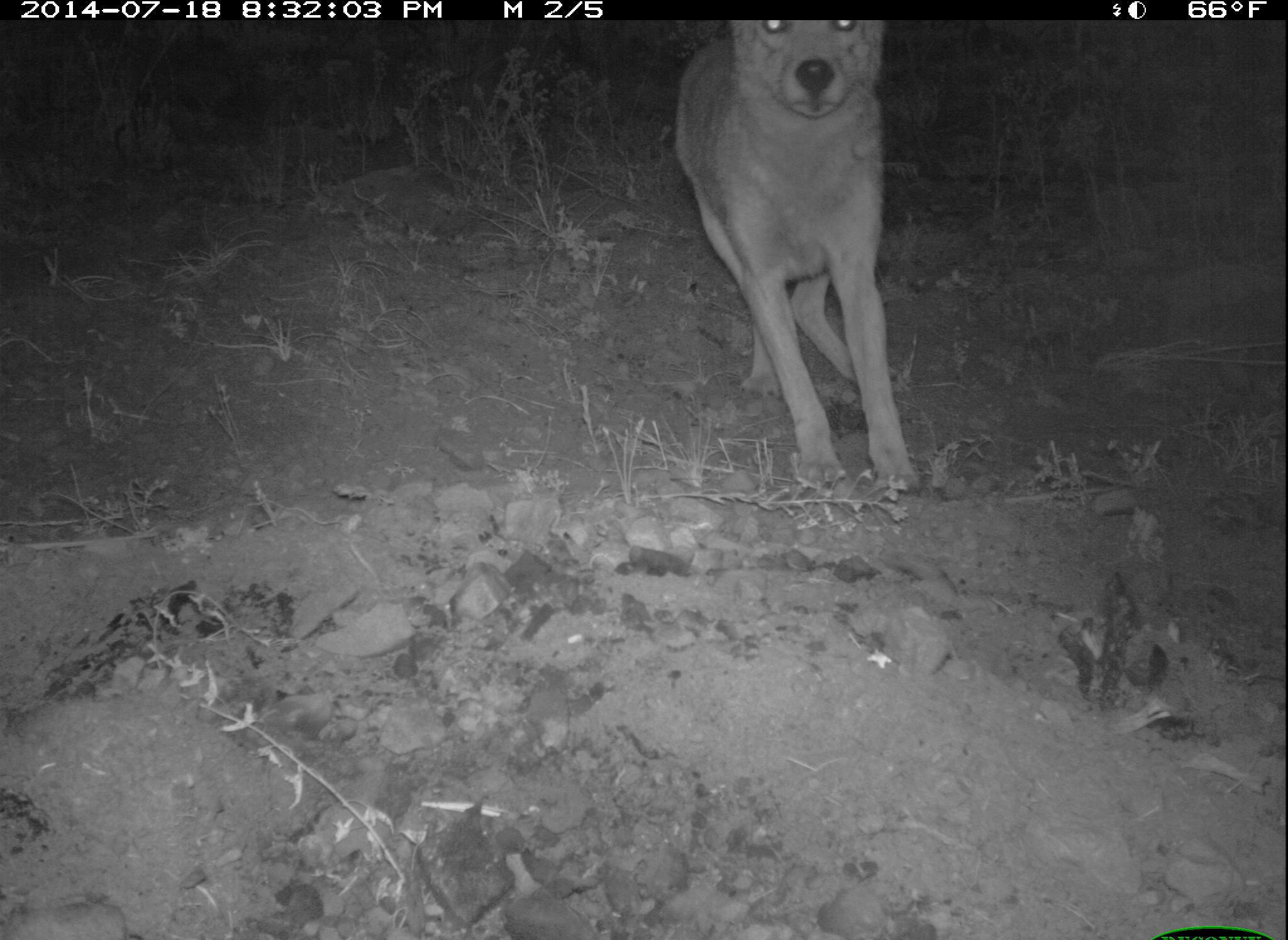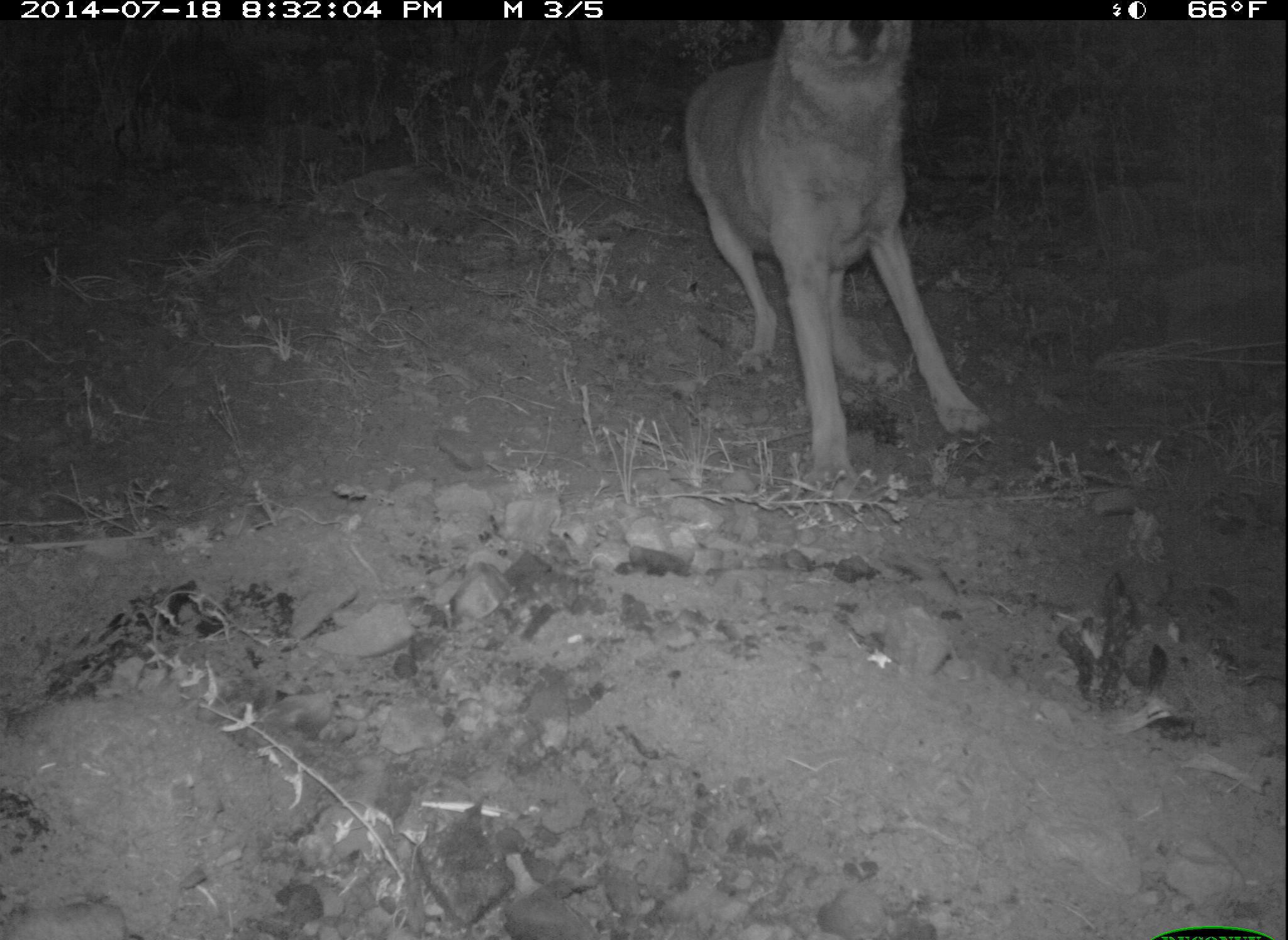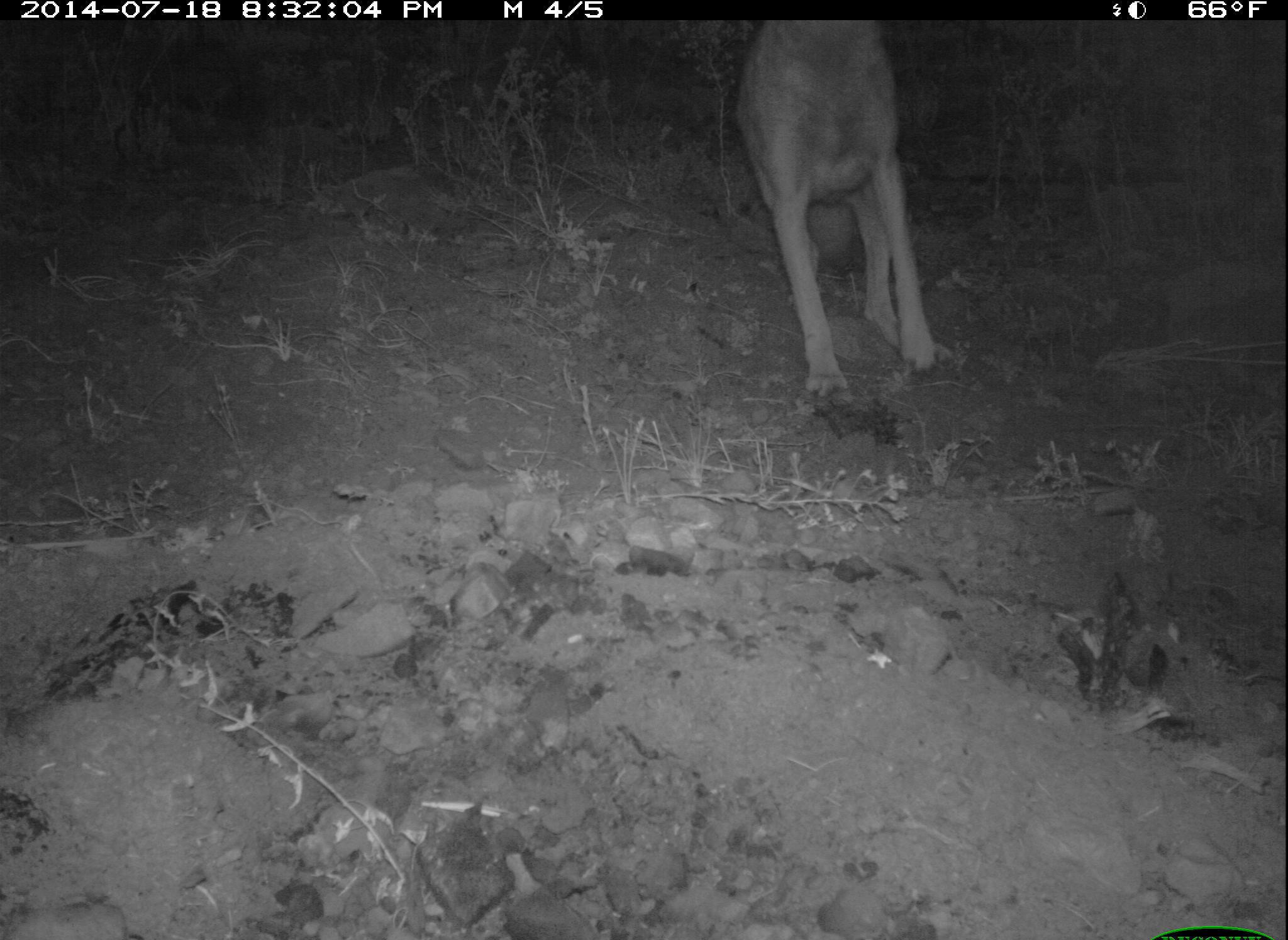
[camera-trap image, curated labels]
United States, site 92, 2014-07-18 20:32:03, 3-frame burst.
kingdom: Animalia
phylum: Chordata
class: Mammalia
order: Carnivora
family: Canidae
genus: Canis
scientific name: Canis latrans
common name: coyote